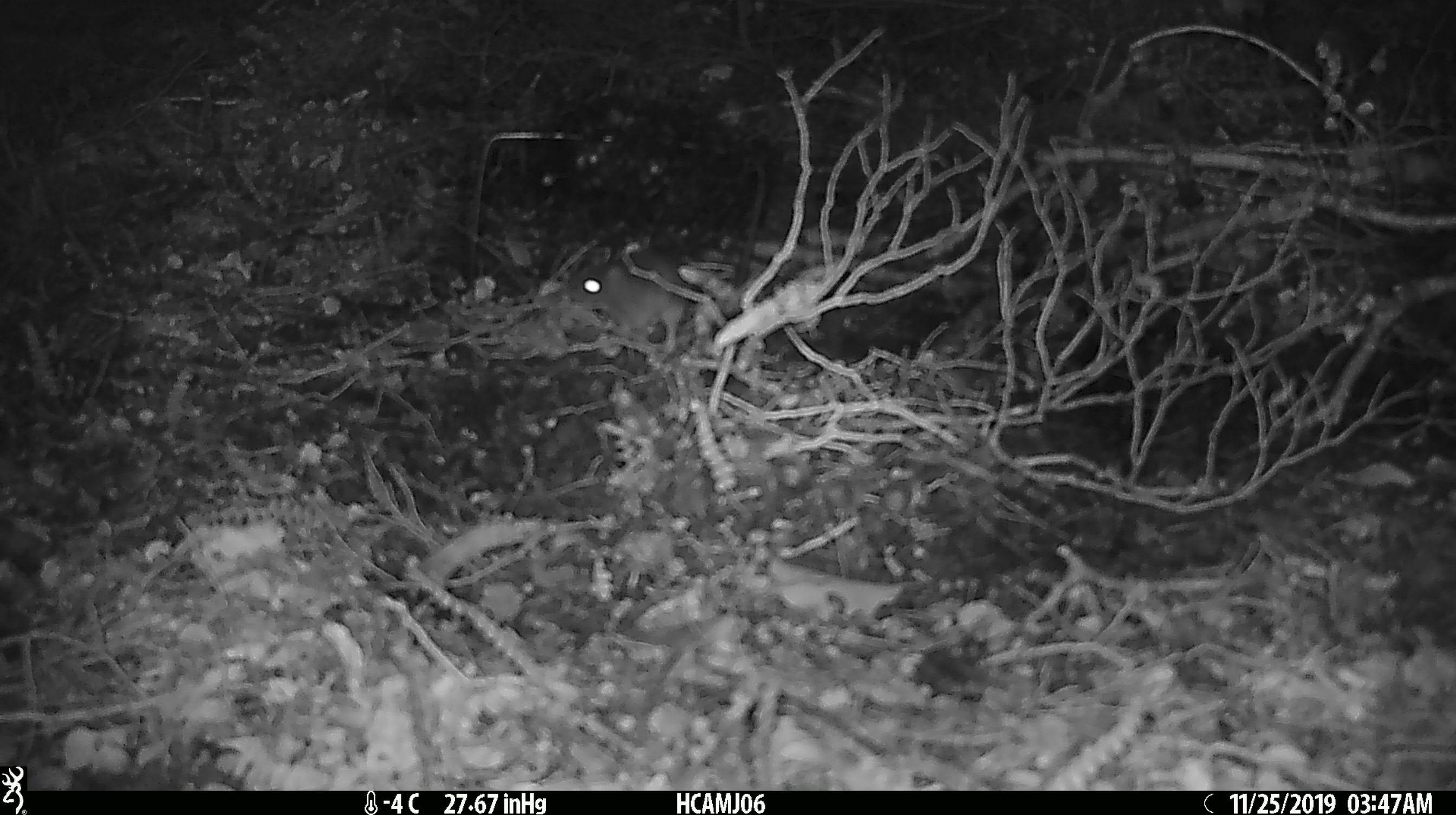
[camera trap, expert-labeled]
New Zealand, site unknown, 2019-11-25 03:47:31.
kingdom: Animalia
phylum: Chordata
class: Mammalia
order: Rodentia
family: Muridae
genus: Mus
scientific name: Mus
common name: mouse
Mouse (Mus).